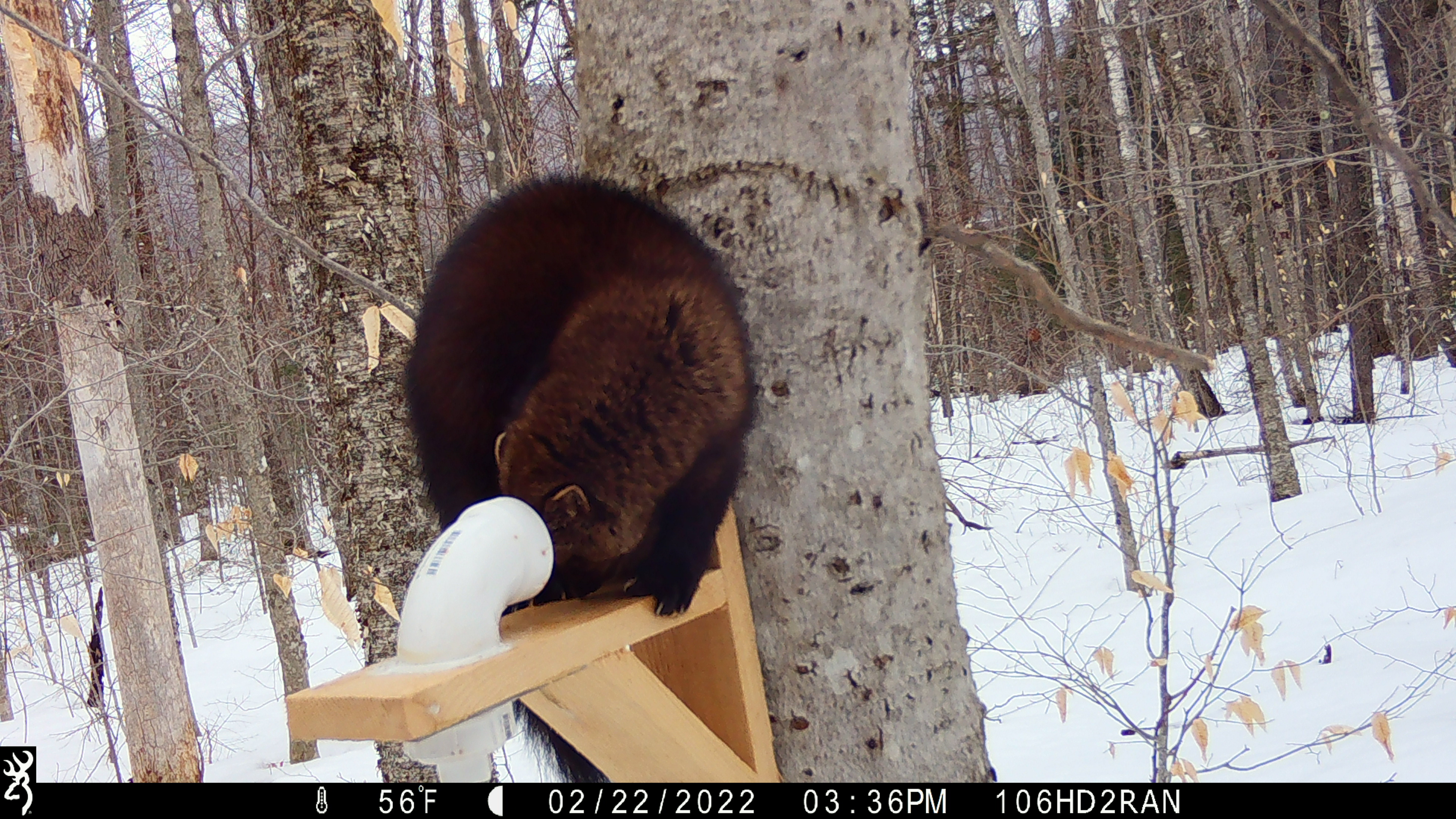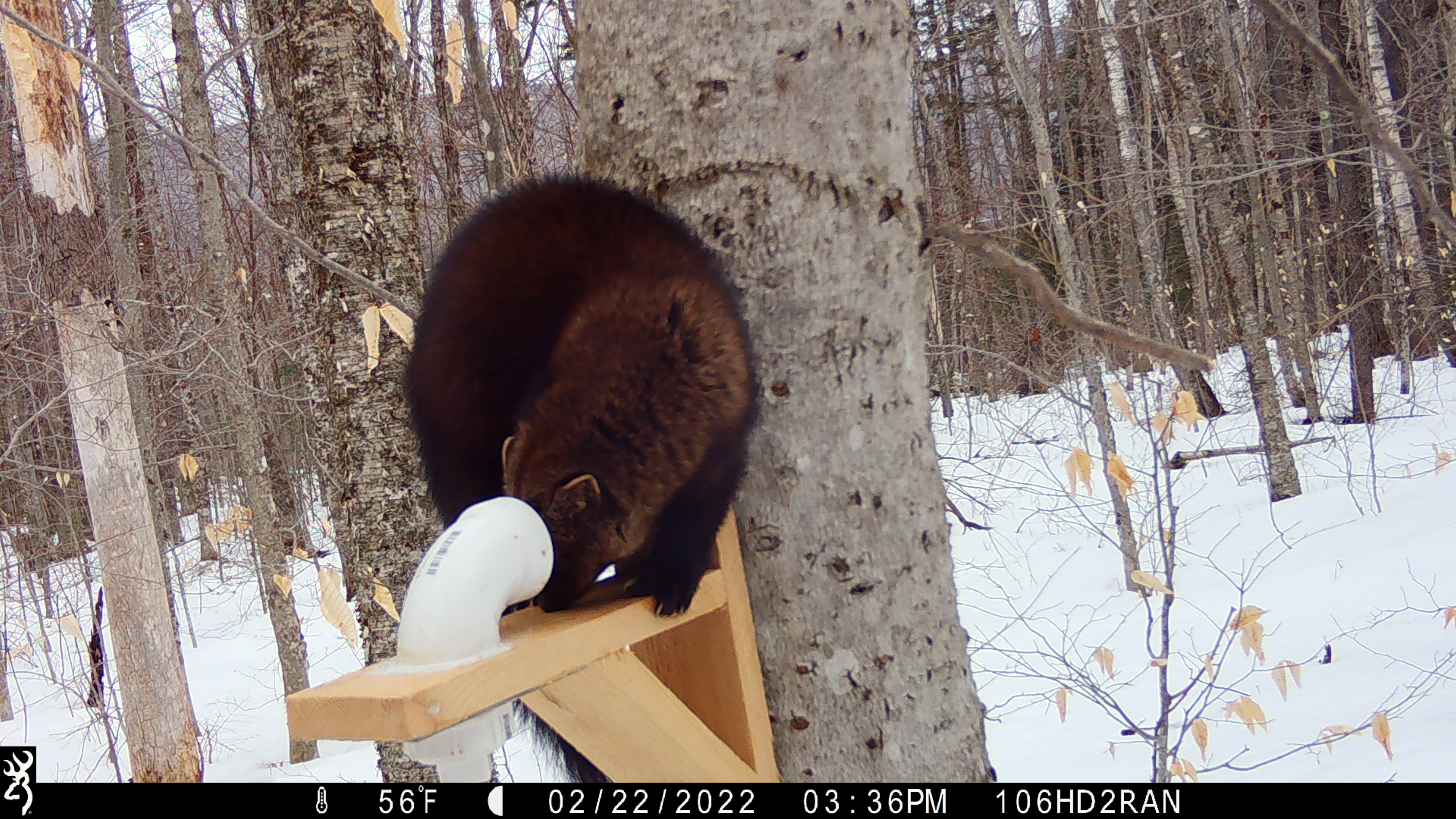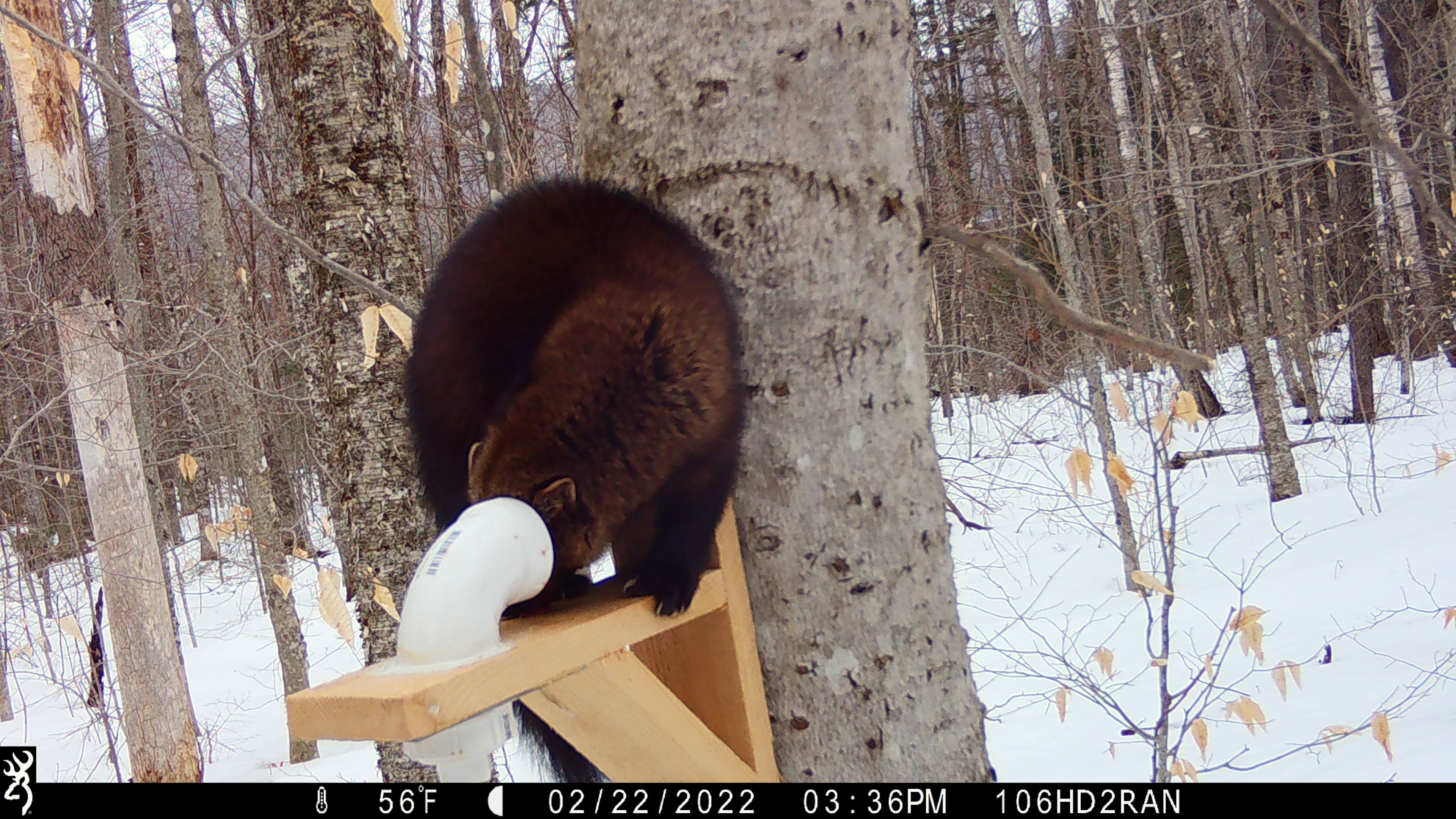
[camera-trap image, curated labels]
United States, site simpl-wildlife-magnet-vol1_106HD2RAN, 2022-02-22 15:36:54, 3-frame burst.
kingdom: Animalia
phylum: Chordata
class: Mammalia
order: Carnivora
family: Mustelidae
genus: Pekania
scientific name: Pekania pennanti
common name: fisher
Fisher (Pekania pennanti).